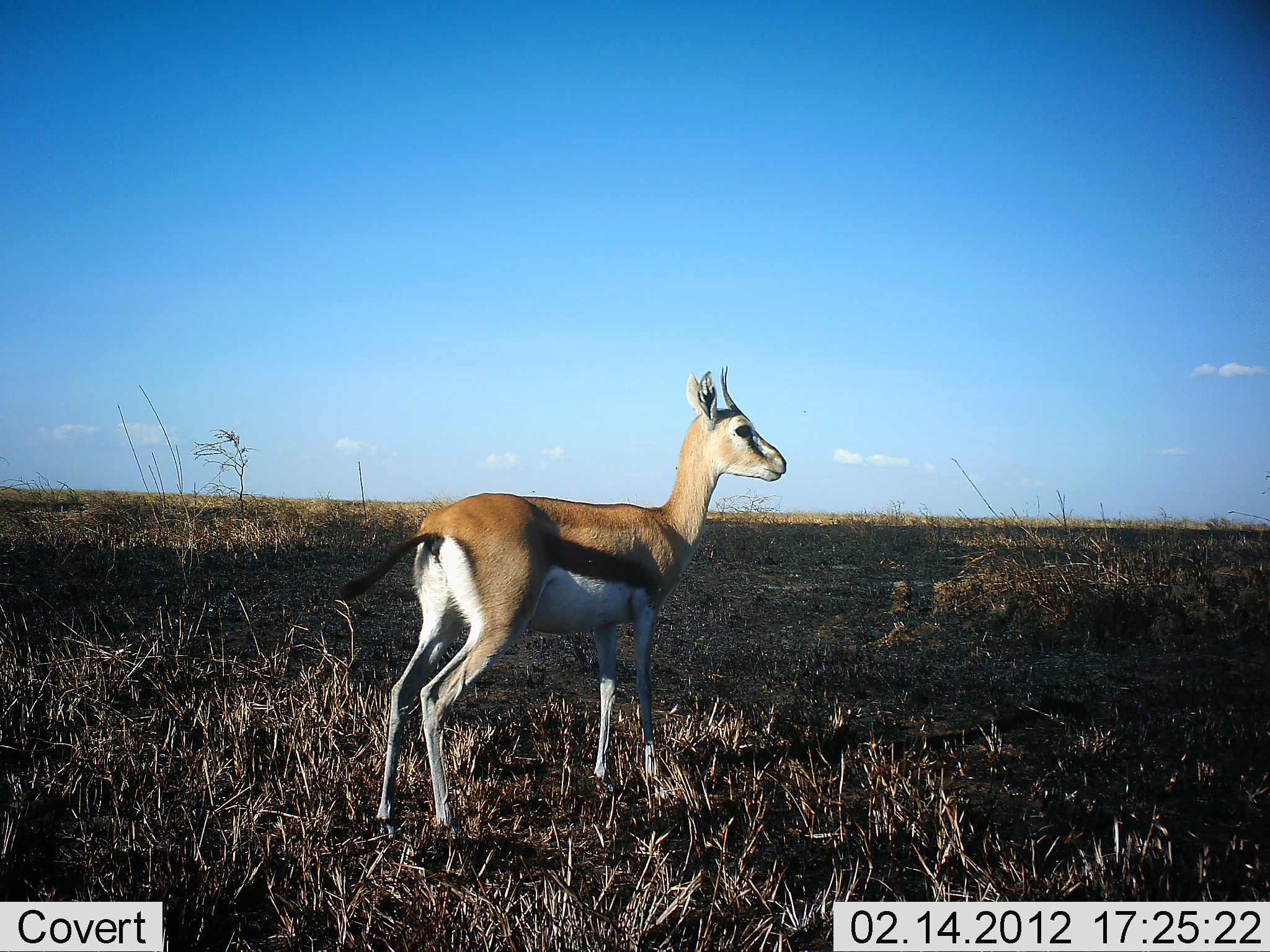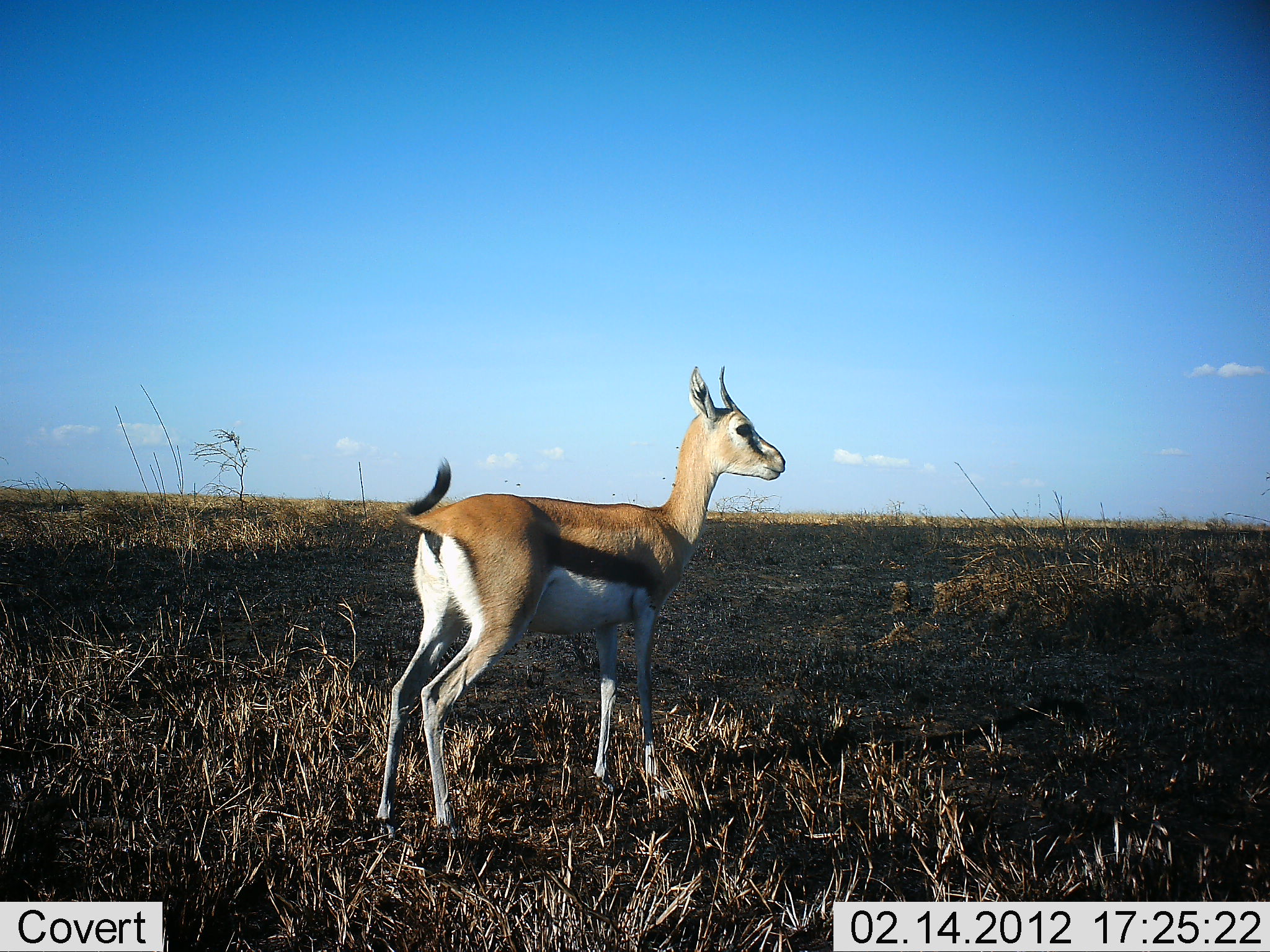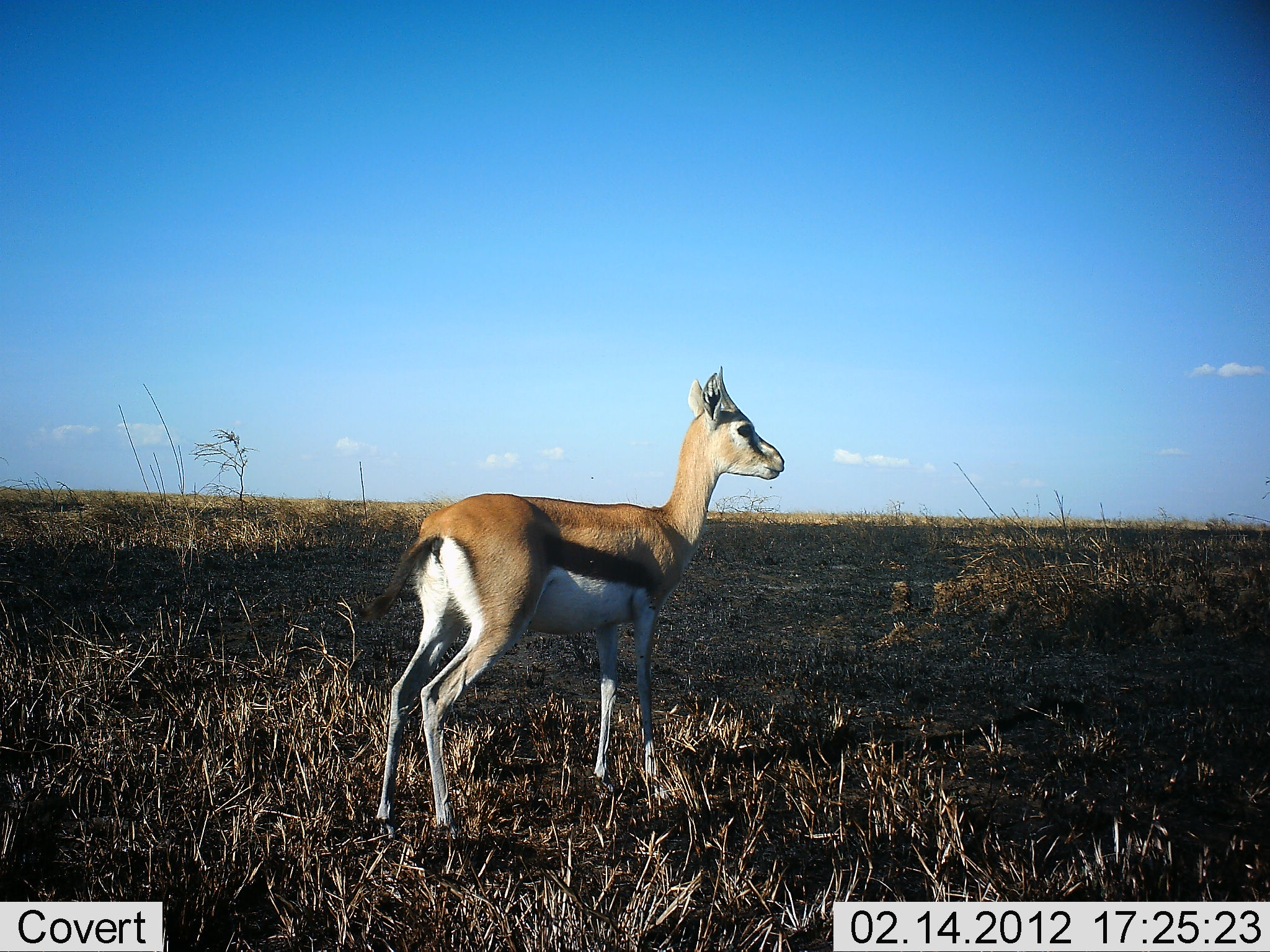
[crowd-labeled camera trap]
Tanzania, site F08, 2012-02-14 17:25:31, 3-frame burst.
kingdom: Animalia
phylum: Chordata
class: Mammalia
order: Artiodactyla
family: Bovidae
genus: Eudorcas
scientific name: Eudorcas thomsonii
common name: thomson's gazelle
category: gazellethomsons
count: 1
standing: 100%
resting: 0%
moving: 0%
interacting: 0%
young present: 7%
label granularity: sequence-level